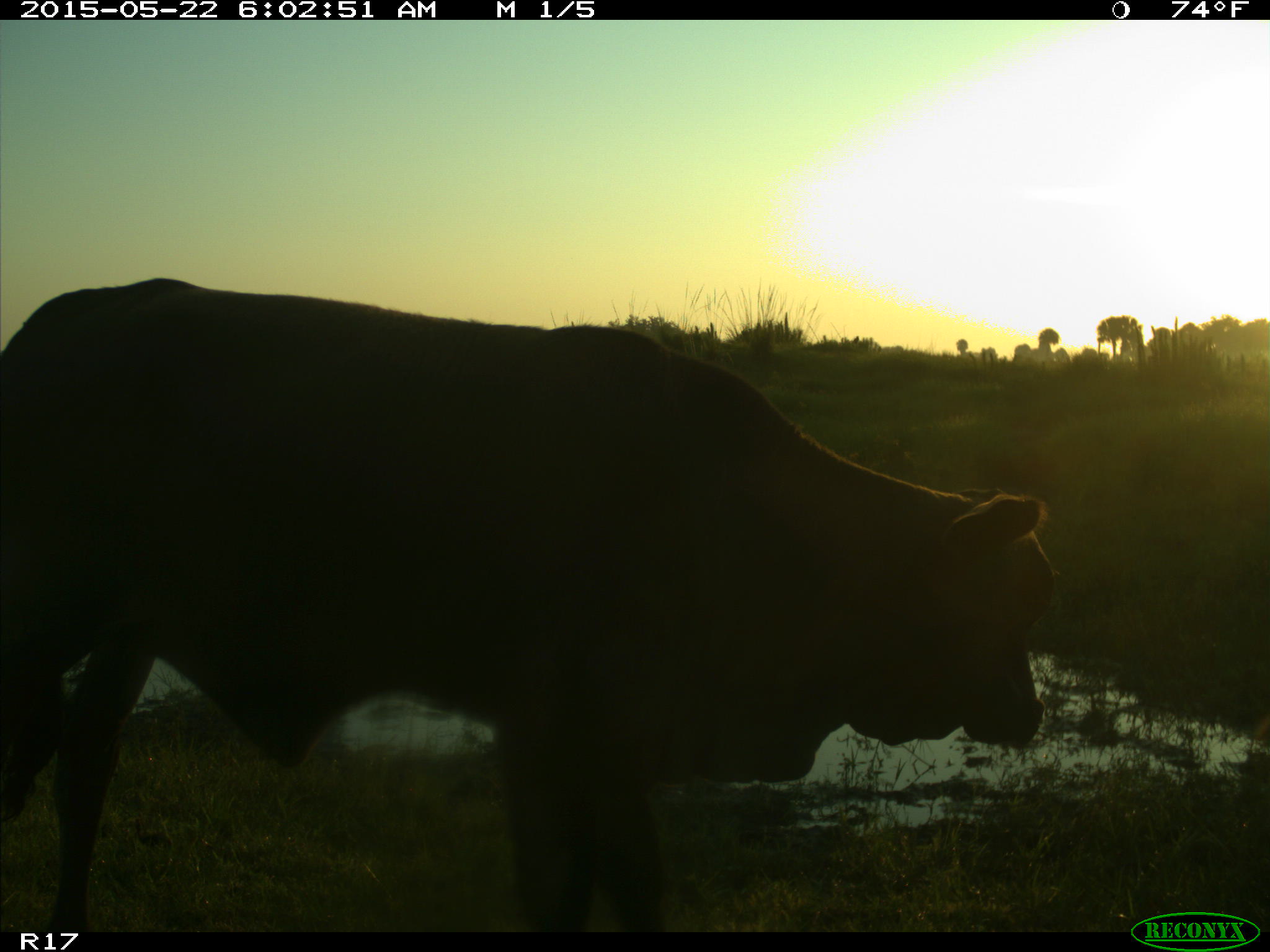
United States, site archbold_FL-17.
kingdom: Animalia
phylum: Chordata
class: Mammalia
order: Artiodactyla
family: Bovidae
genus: Bos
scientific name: Bos taurus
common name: domestic cow